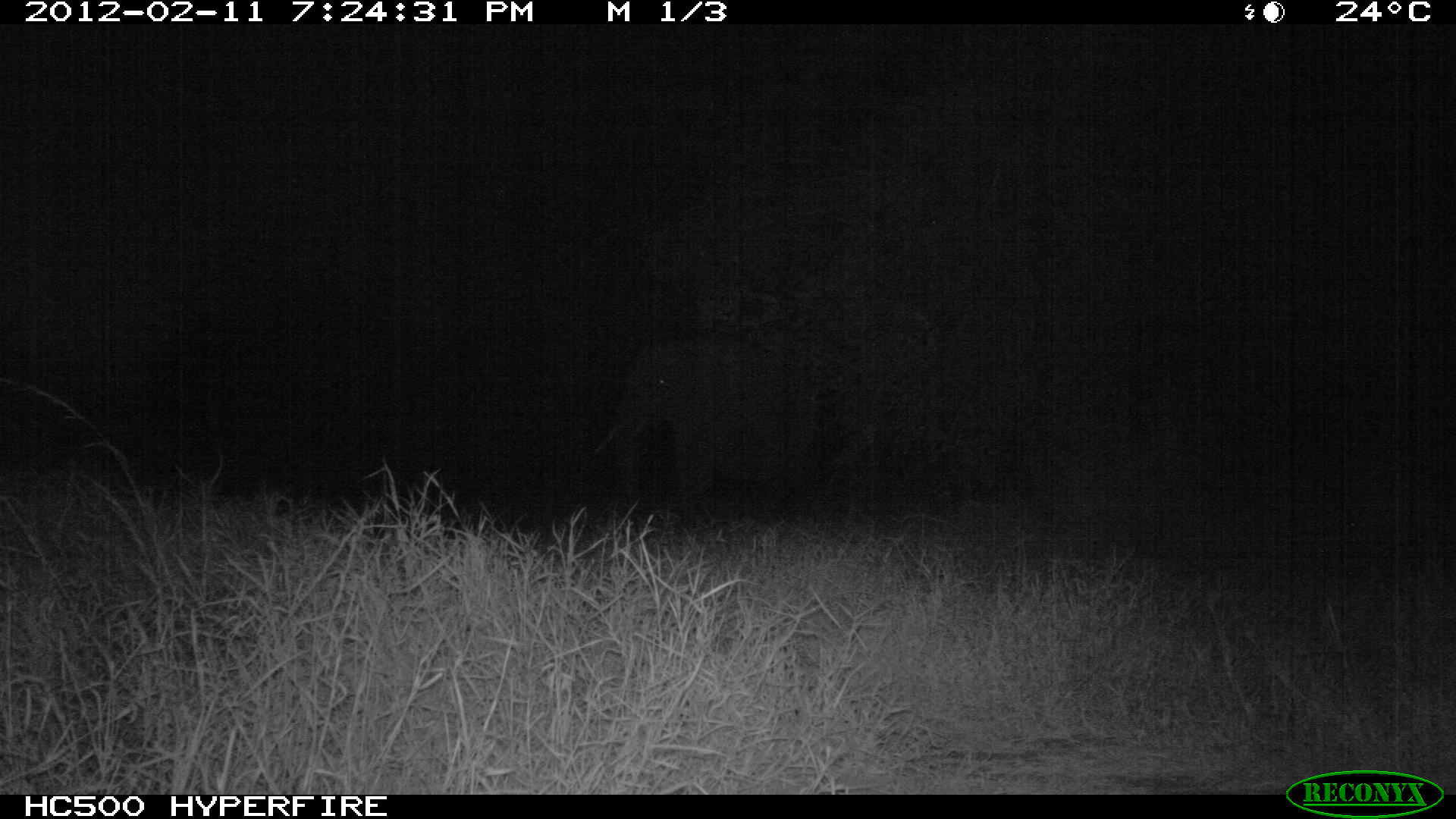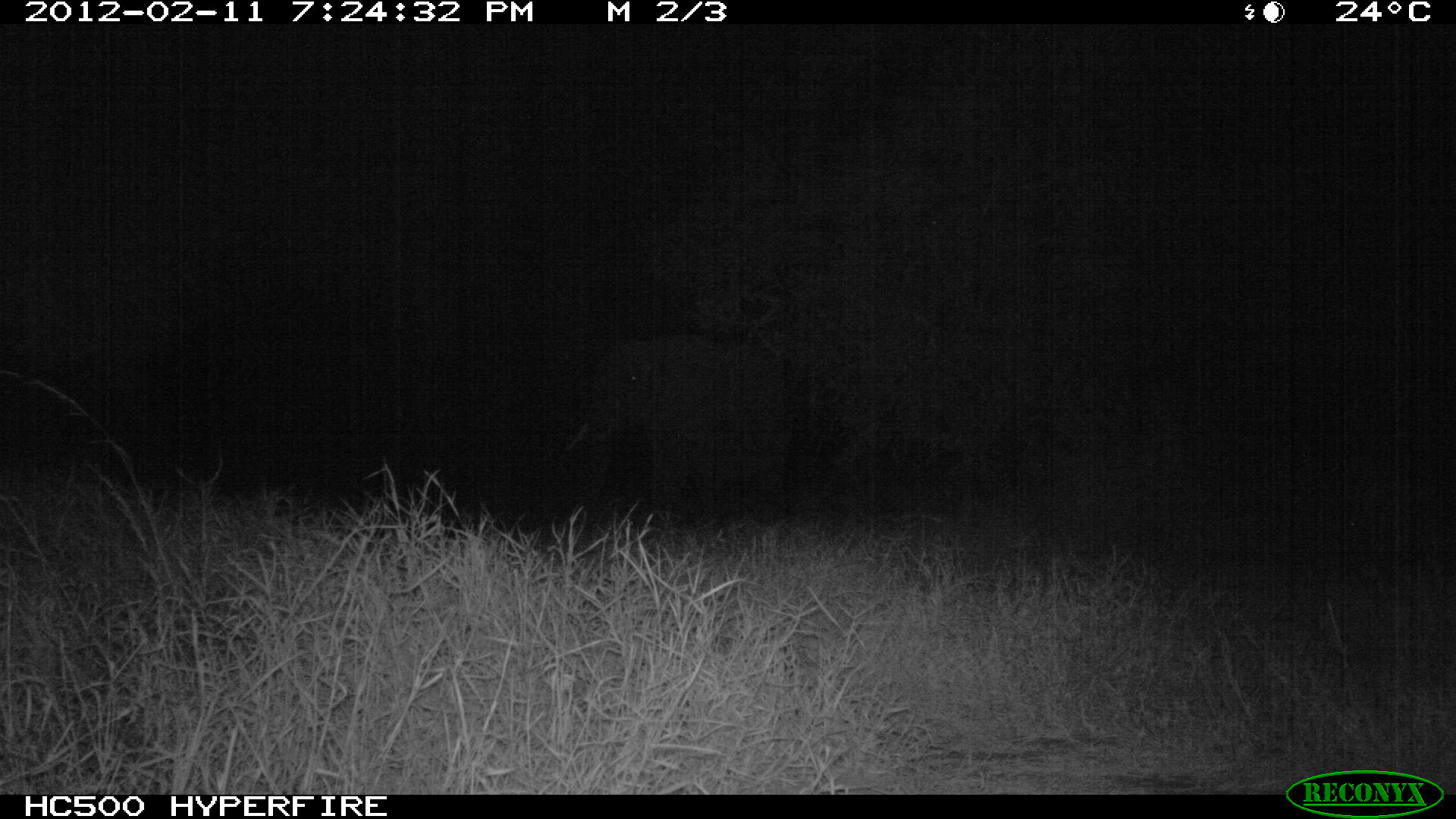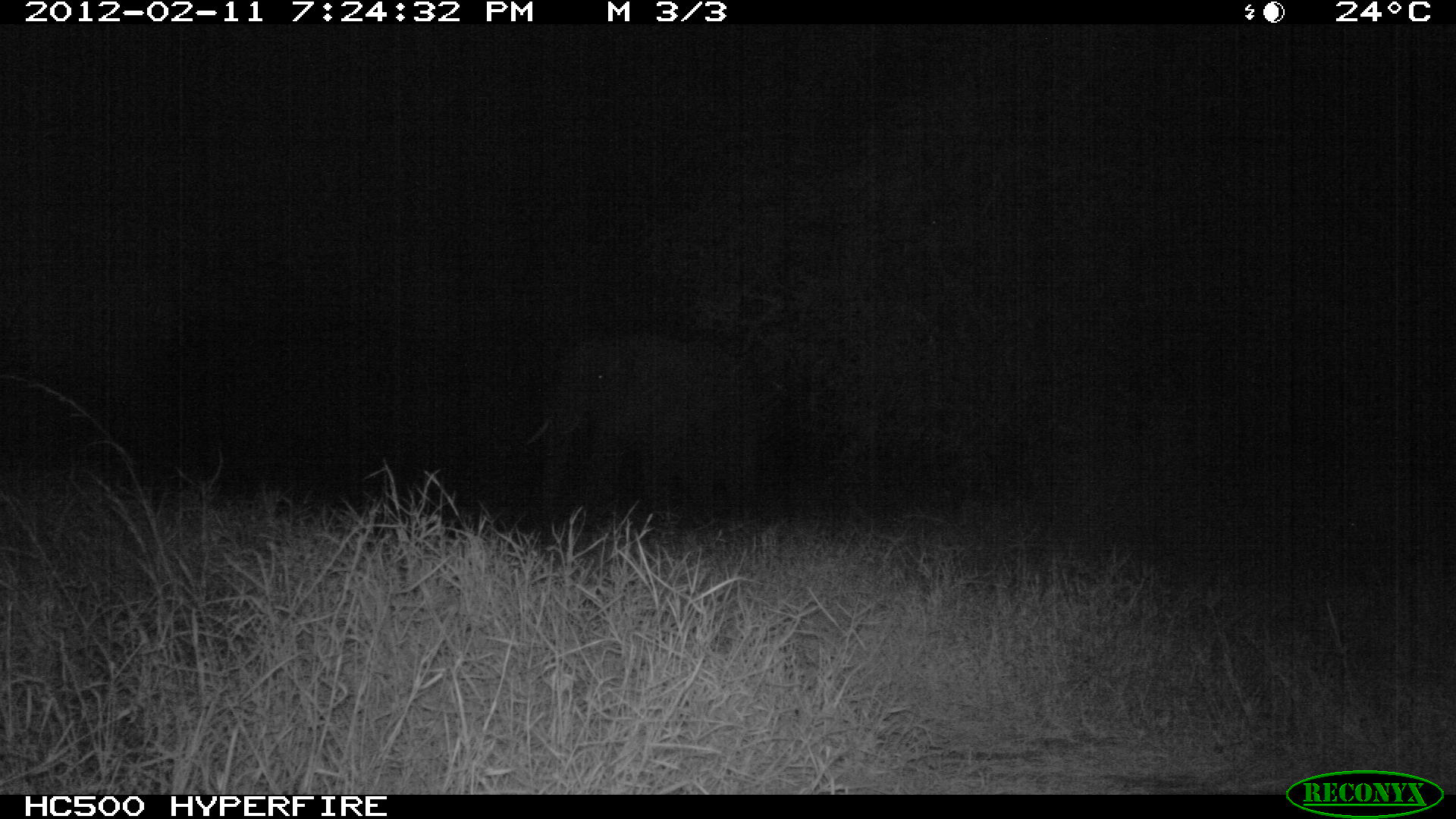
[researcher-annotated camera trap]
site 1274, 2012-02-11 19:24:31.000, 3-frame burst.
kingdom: Animalia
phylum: Chordata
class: Mammalia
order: Proboscidea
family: Elephantidae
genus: Loxodonta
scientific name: Loxodonta africana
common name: african bush elephant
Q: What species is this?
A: Loxodonta africana (african bush elephant).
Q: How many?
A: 1.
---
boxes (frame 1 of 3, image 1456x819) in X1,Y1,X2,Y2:
loxodonta africana: 591,334,816,503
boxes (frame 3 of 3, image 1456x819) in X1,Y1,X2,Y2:
loxodonta africana: 523,333,781,527